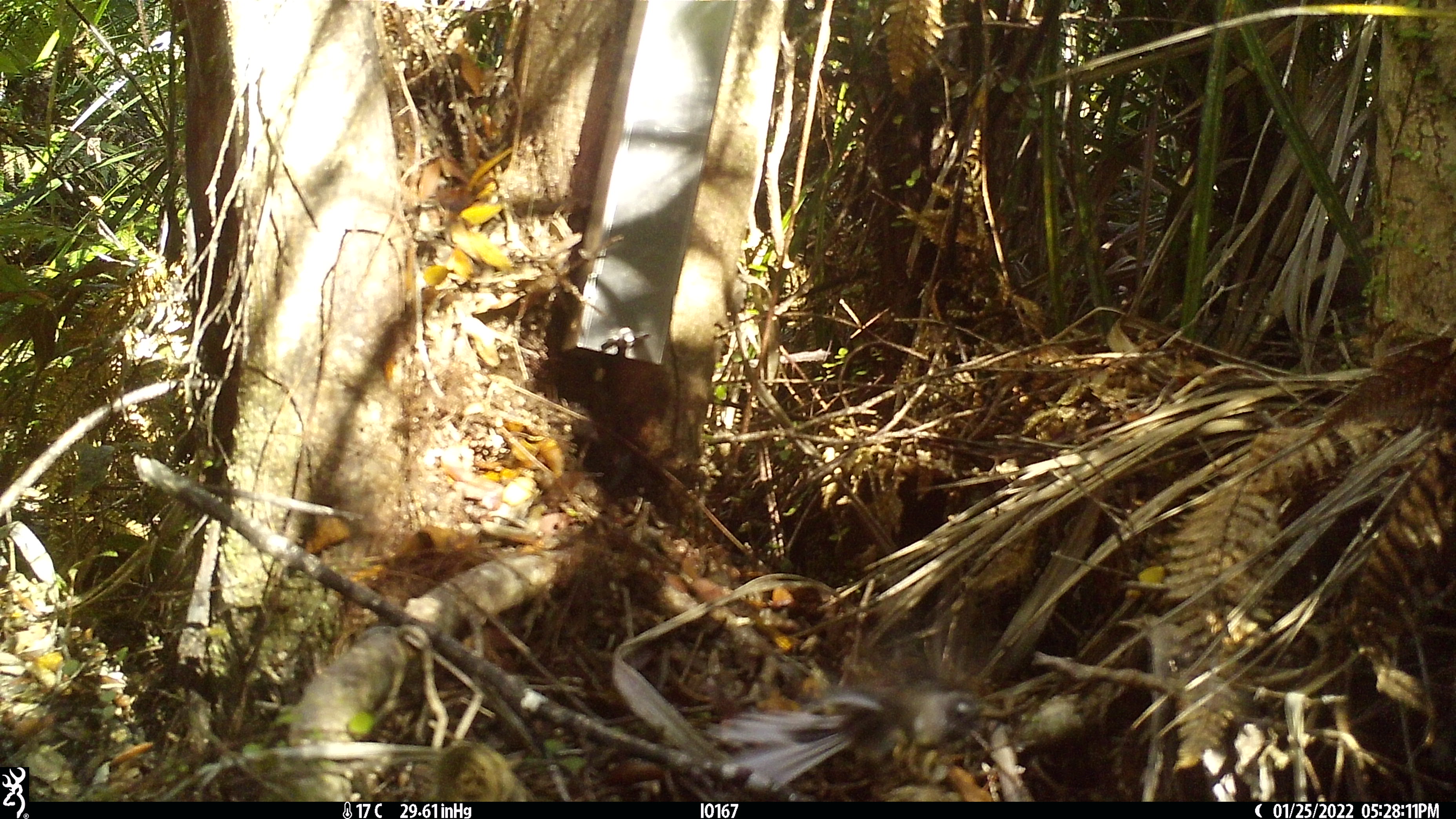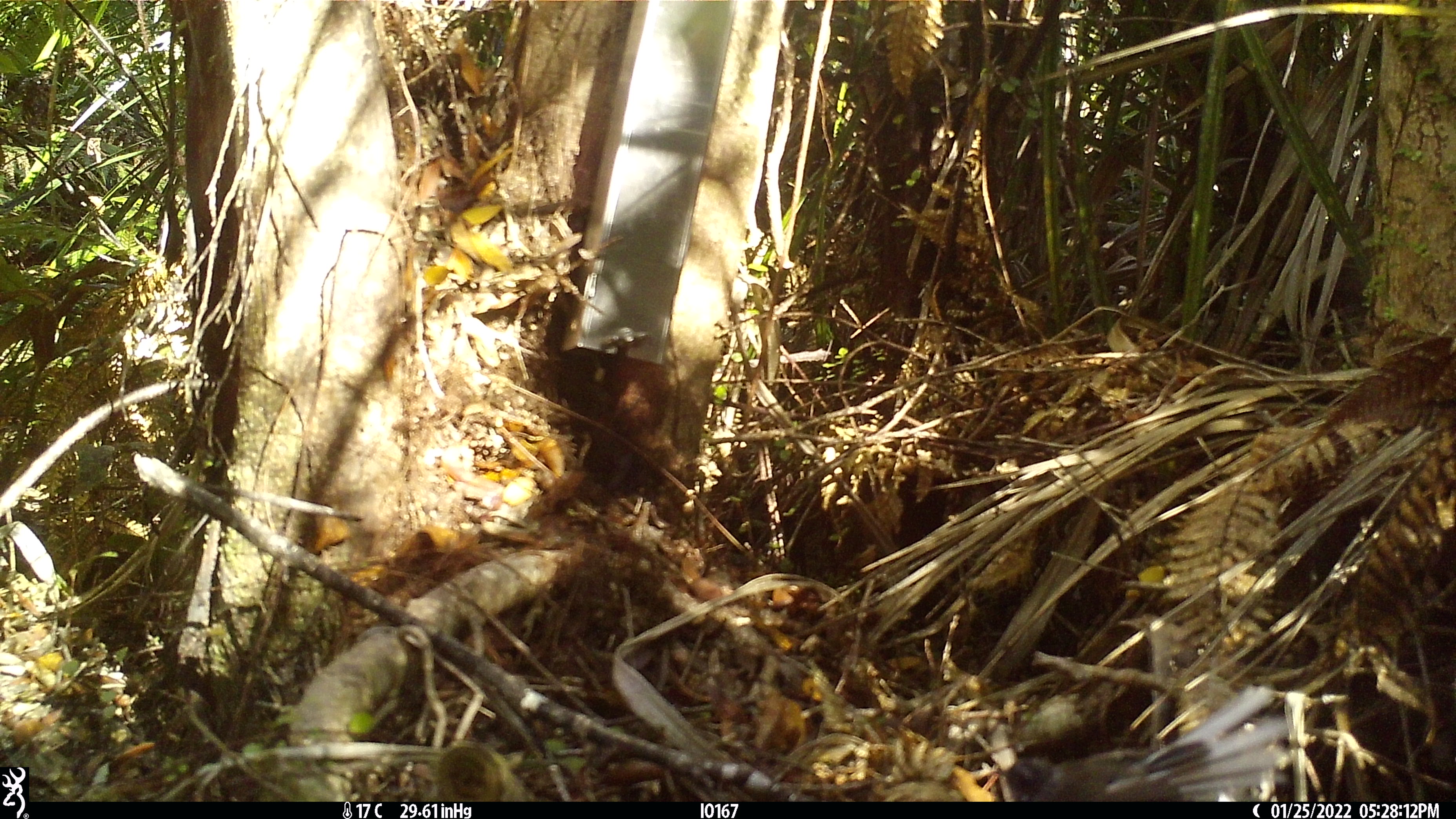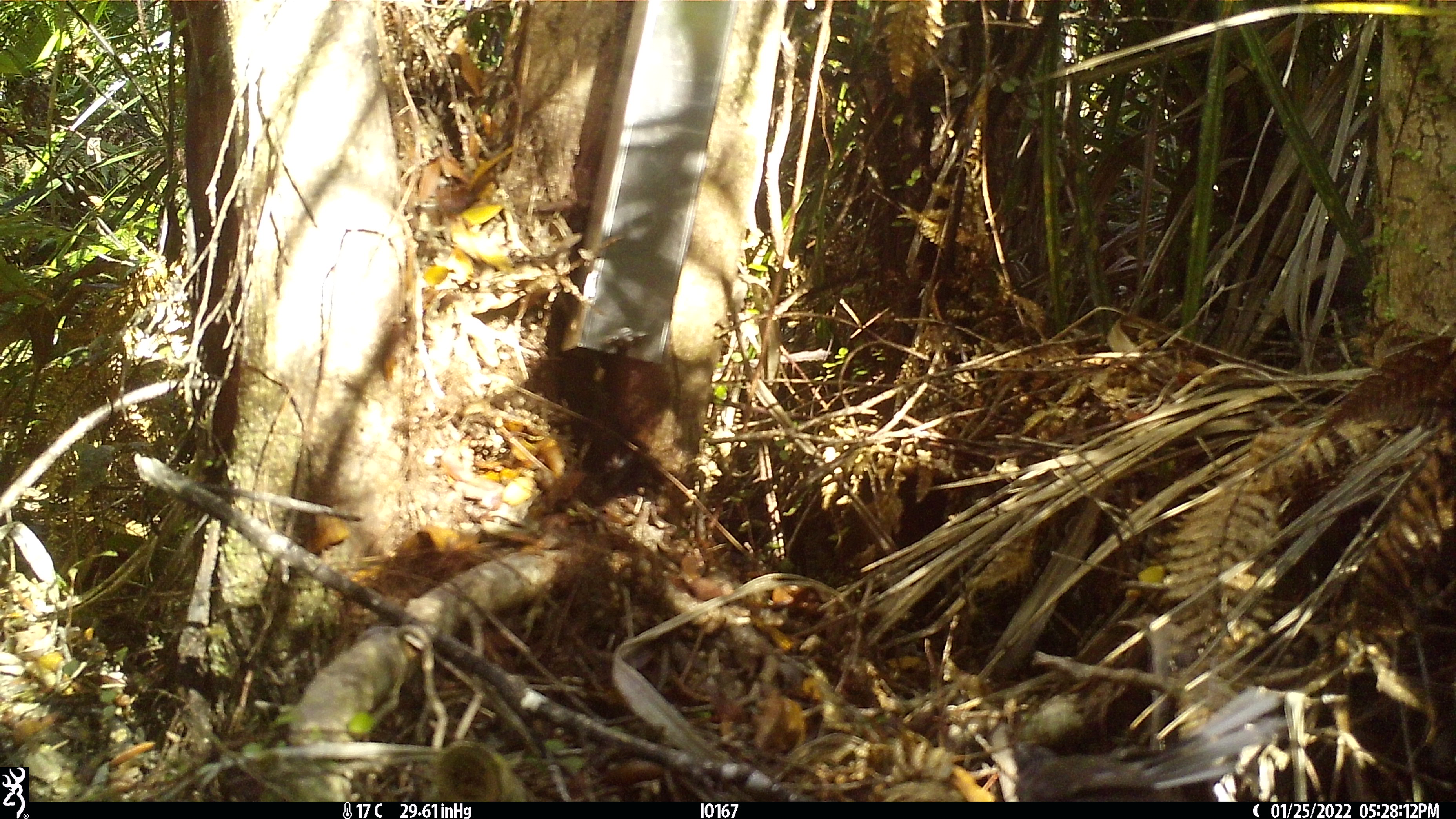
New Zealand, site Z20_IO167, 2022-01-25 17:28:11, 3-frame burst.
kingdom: Animalia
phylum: Chordata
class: Aves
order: Passeriformes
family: Rhipiduridae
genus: Rhipidura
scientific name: Rhipidura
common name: fantails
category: fantail